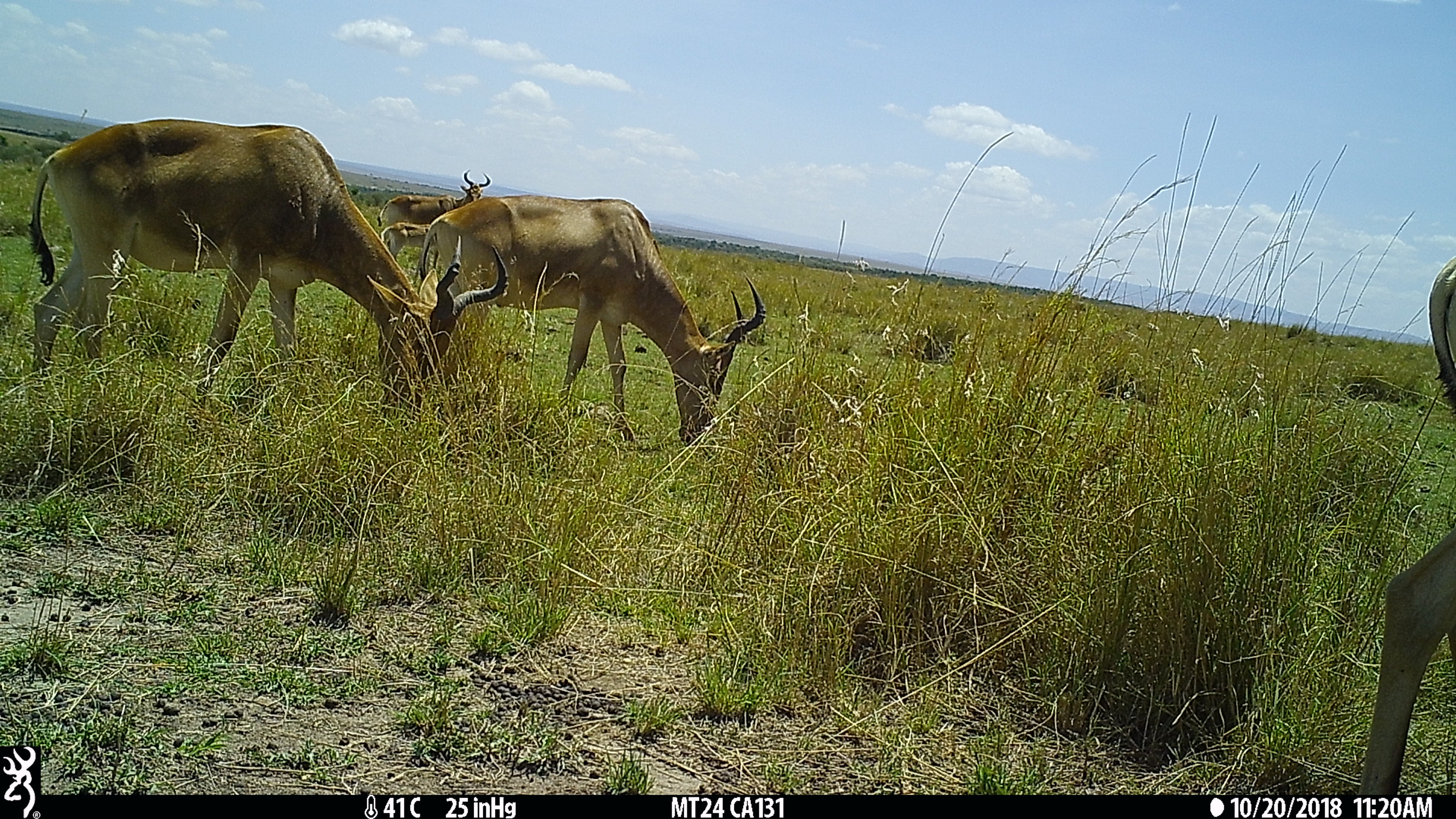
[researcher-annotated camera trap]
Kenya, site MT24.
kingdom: Animalia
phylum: Chordata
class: Mammalia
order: Artiodactyla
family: Bovidae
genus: Alcelaphus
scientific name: Alcelaphus buselaphus cokii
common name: coke's hartebeest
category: hartebeest cokes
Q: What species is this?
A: Hartebeest cokes (coke's hartebeest) (Alcelaphus buselaphus cokii).